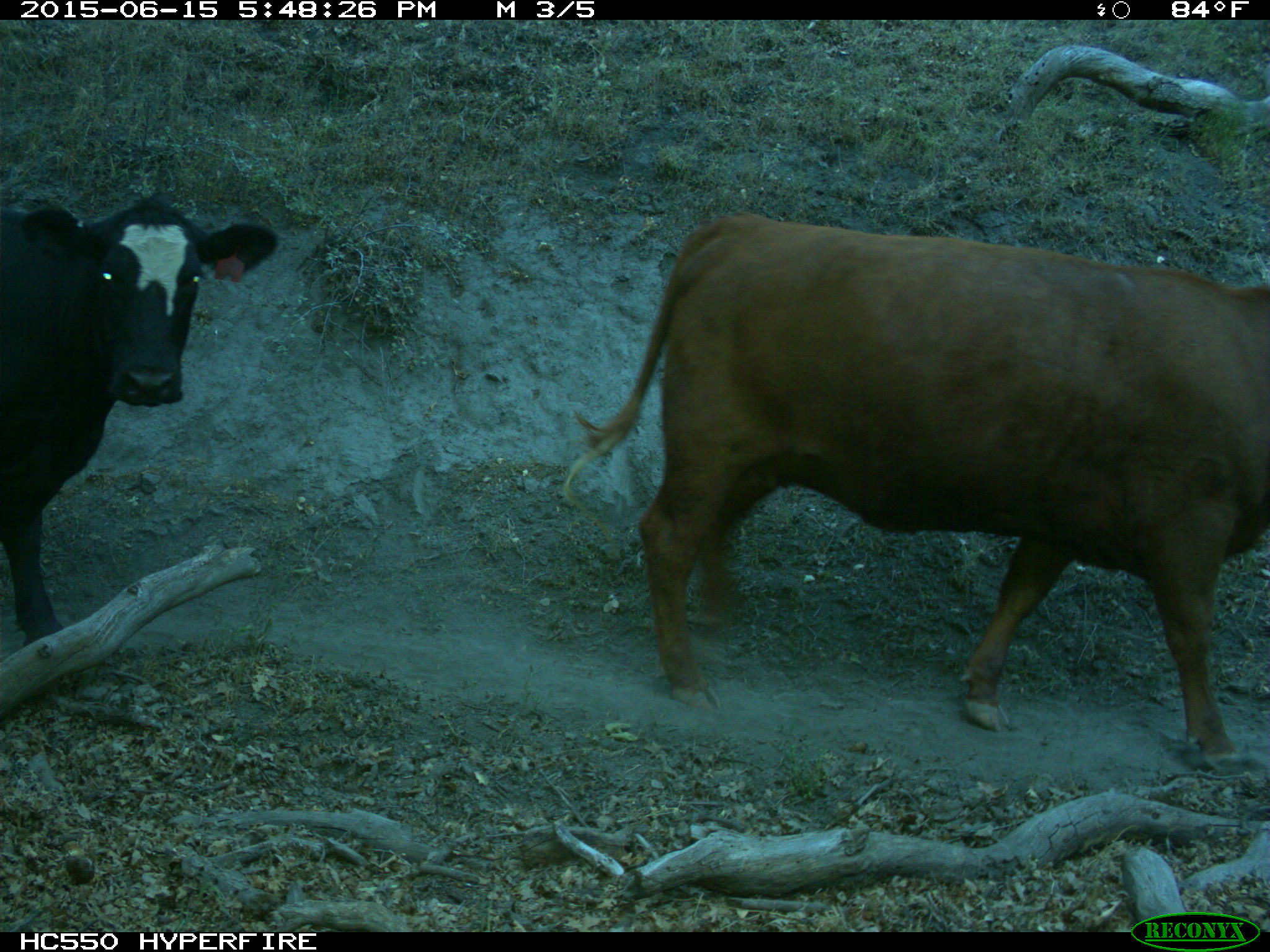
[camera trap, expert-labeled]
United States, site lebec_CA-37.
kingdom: Animalia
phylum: Chordata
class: Mammalia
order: Artiodactyla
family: Bovidae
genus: Bos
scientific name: Bos taurus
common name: domestic cow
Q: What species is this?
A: Bos taurus (domestic cow).